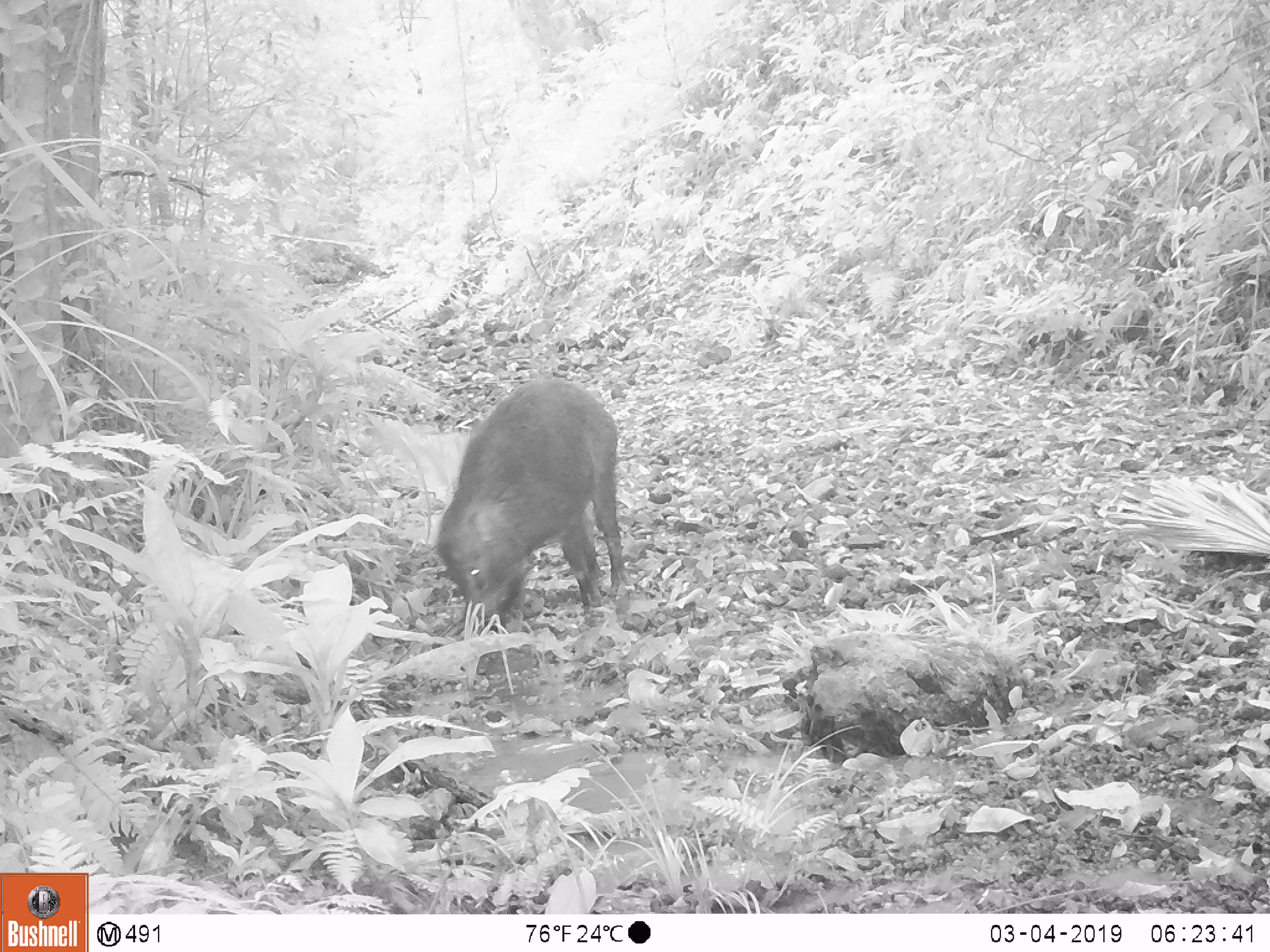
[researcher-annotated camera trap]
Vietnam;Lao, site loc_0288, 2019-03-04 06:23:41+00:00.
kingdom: Animalia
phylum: Chordata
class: Mammalia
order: Artiodactyla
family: Suidae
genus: Sus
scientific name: Sus scrofa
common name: eurasian wild pig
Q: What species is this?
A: Eurasian wild pig (Sus scrofa).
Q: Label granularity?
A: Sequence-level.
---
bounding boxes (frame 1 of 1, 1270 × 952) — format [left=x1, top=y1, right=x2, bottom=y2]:
eurasian wild pig: [left=435, top=374, right=629, bottom=640]